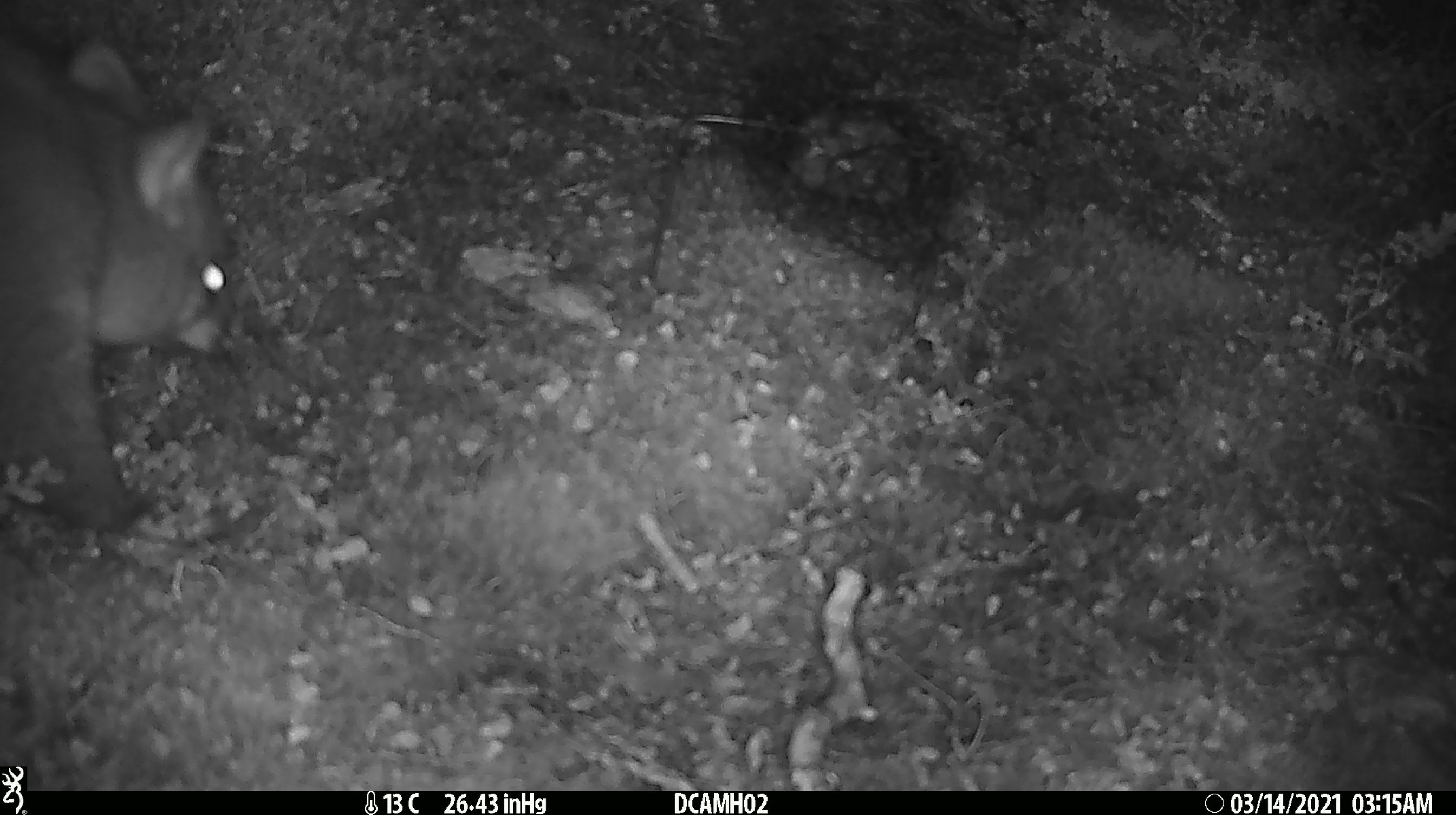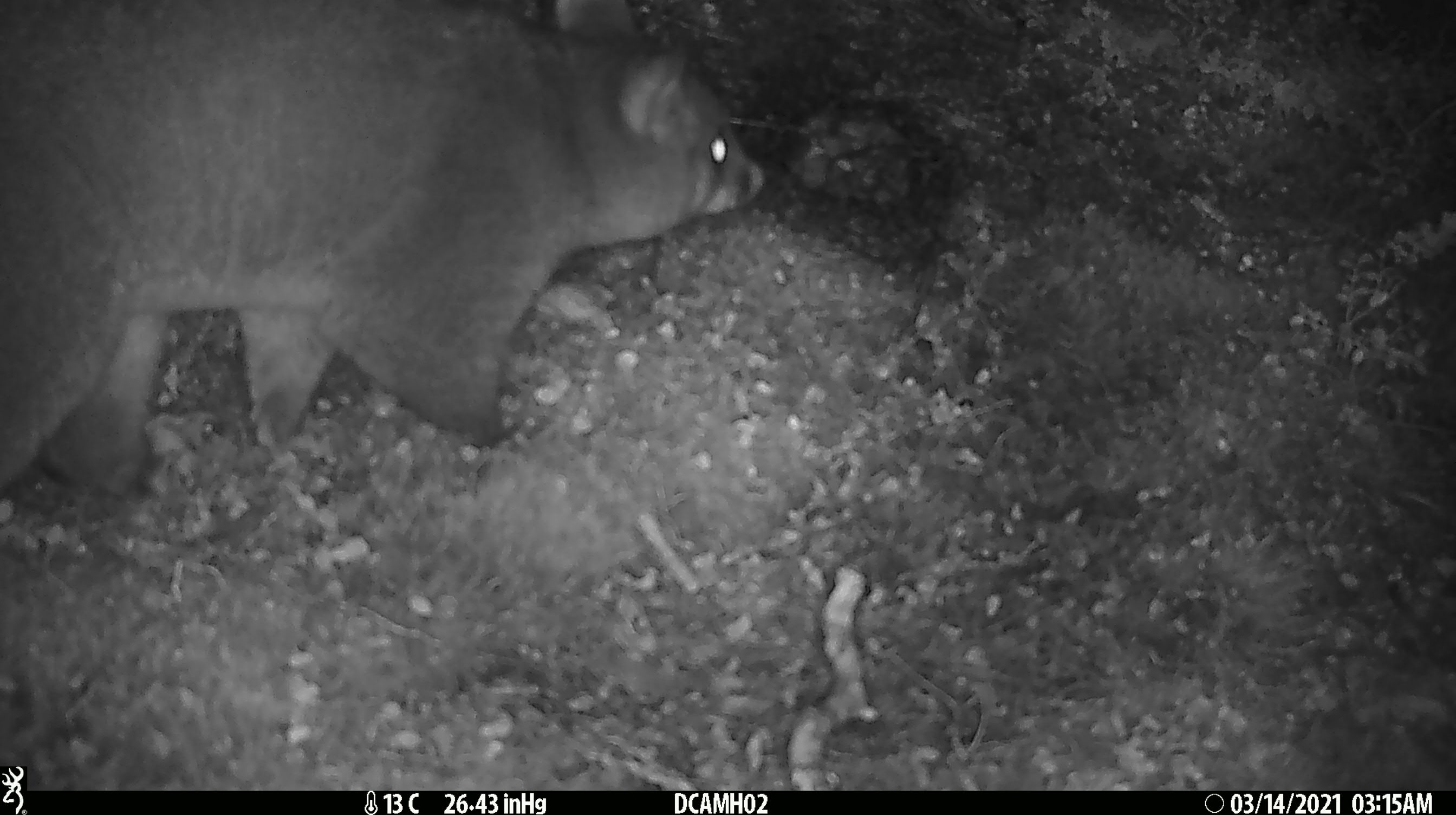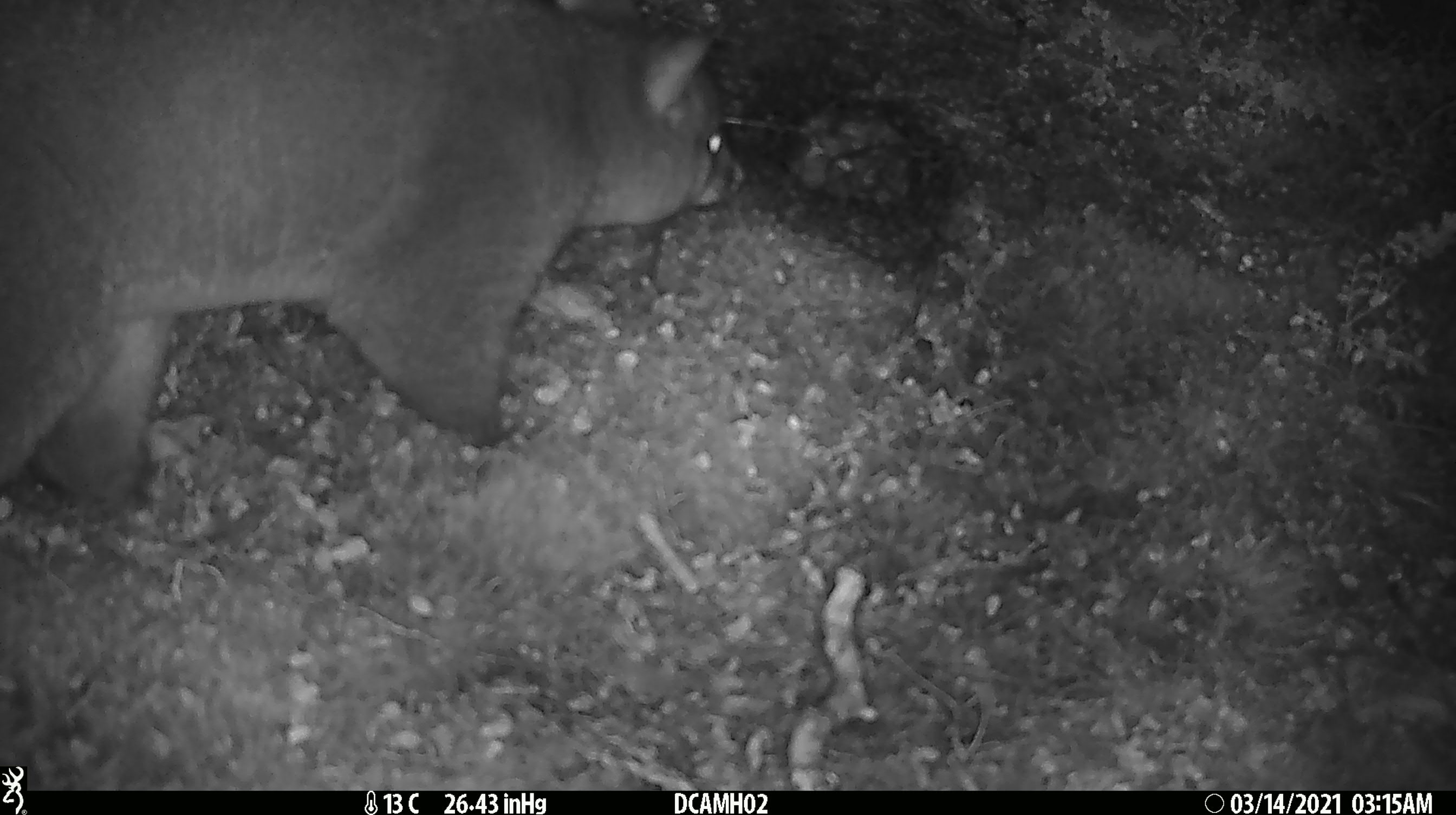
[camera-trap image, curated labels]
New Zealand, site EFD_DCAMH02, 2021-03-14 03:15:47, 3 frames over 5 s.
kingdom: Animalia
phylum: Chordata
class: Mammalia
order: Diprotodontia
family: Phalangeridae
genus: Trichosurus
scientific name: Trichosurus vulpecula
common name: common brushtail possum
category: possum